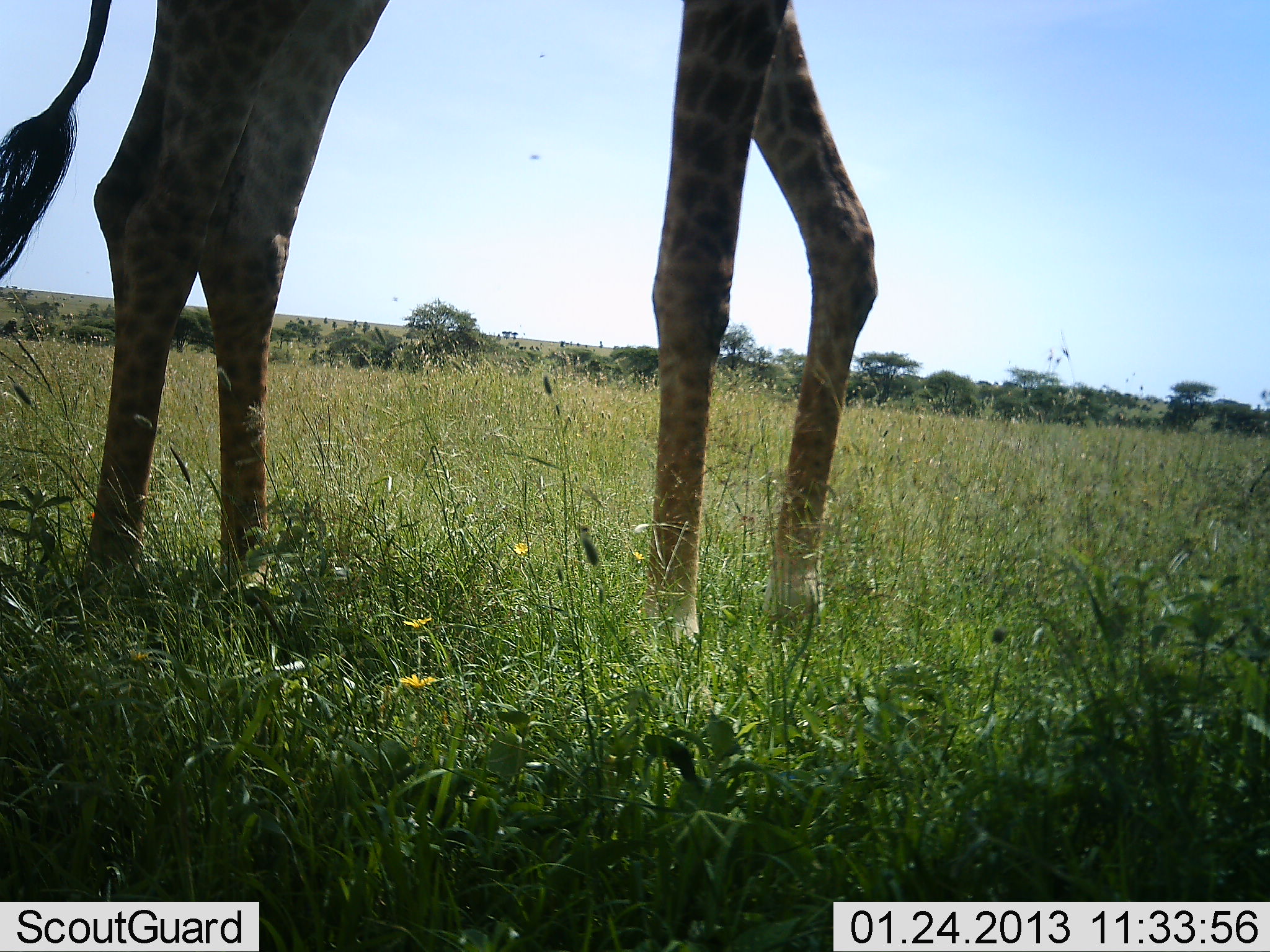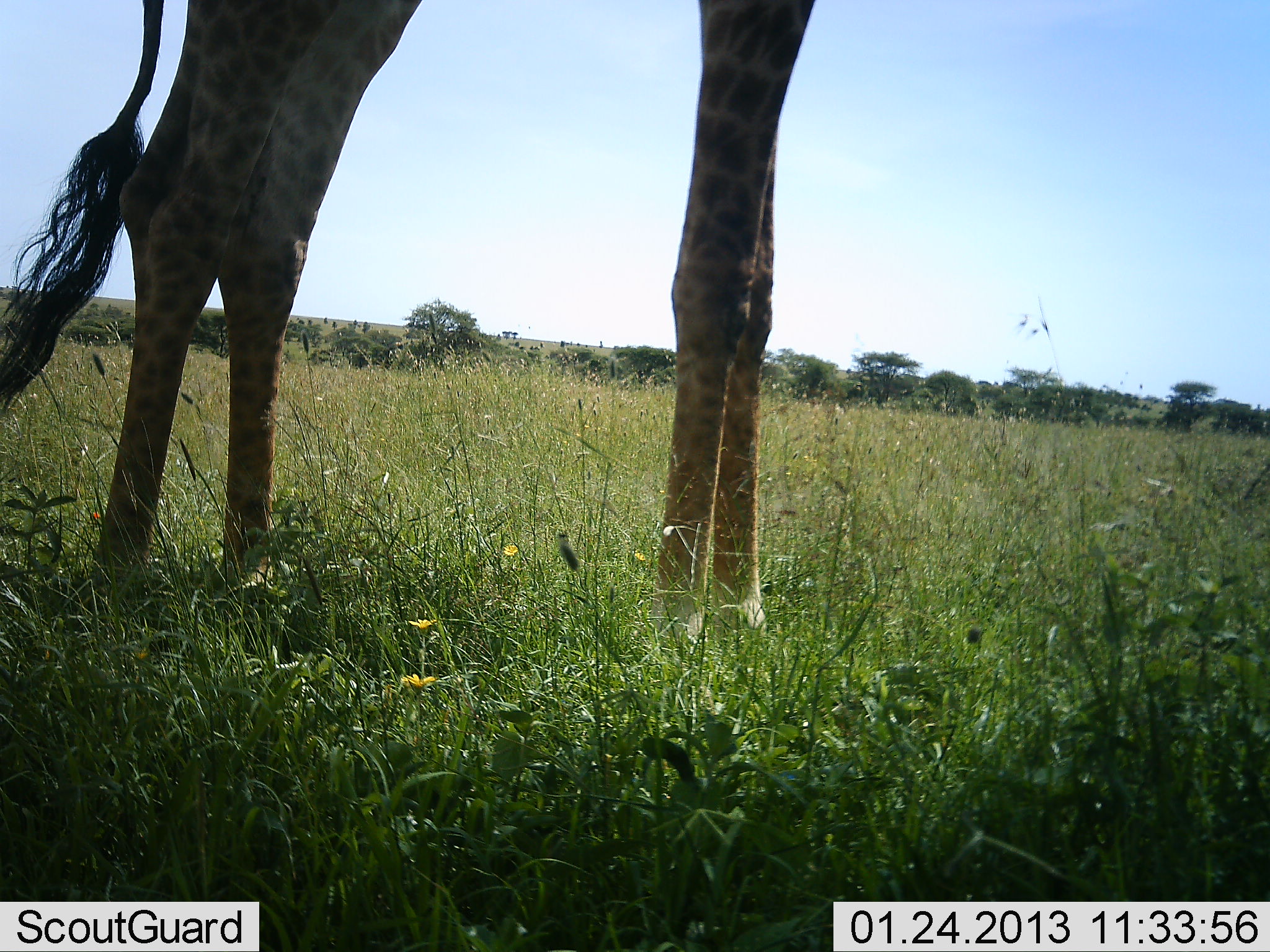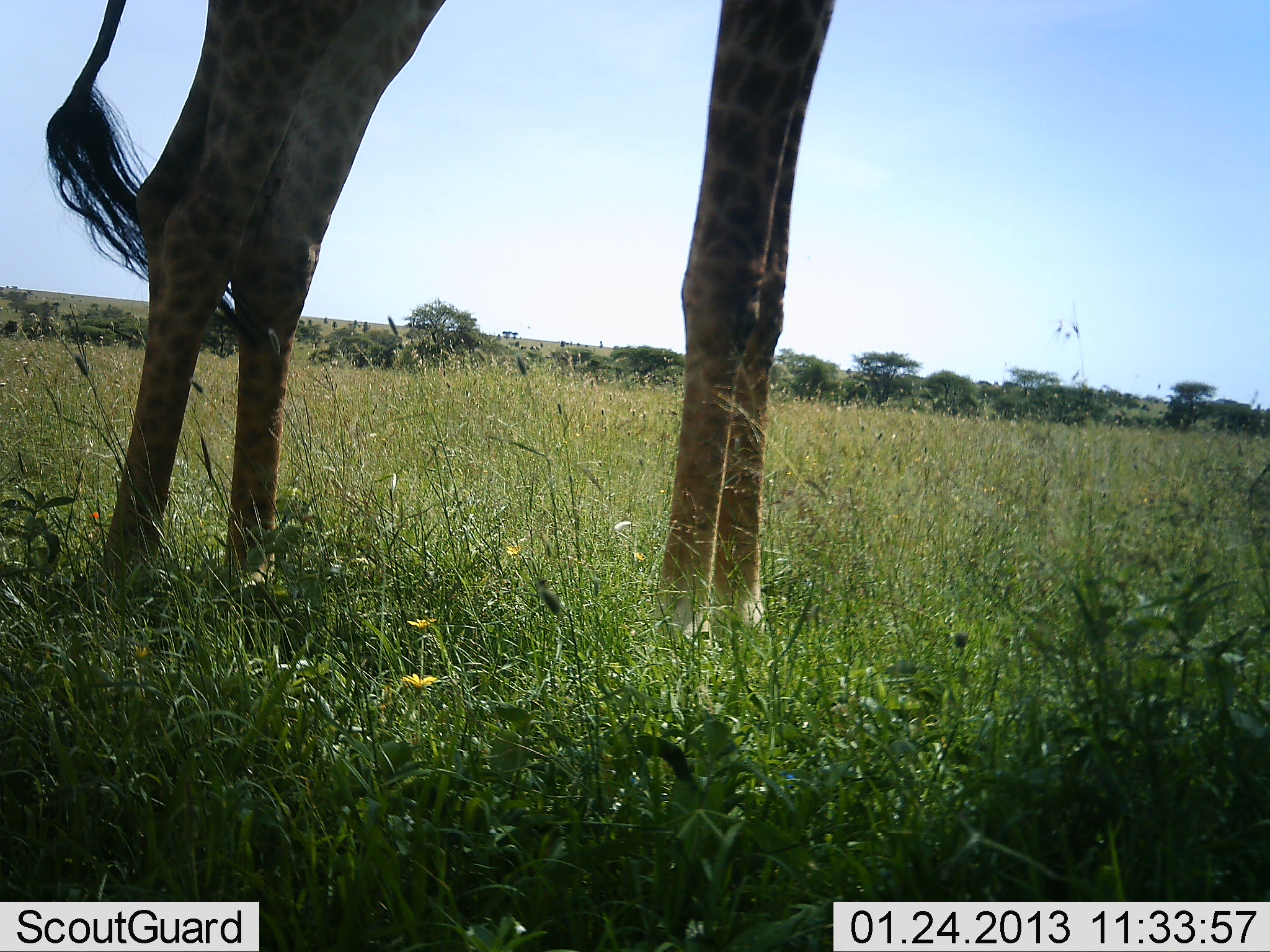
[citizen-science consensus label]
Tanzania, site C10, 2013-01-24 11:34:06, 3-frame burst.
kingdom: Animalia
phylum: Chordata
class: Mammalia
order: Artiodactyla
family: Giraffidae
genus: Giraffa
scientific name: Giraffa camelopardalis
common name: giraffe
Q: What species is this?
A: Giraffe (Giraffa camelopardalis).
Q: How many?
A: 1.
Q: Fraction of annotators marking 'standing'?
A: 82%.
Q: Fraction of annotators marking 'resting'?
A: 0%.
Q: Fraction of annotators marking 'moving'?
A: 18%.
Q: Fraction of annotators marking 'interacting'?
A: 0%.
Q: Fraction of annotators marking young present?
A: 0%.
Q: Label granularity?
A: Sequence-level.